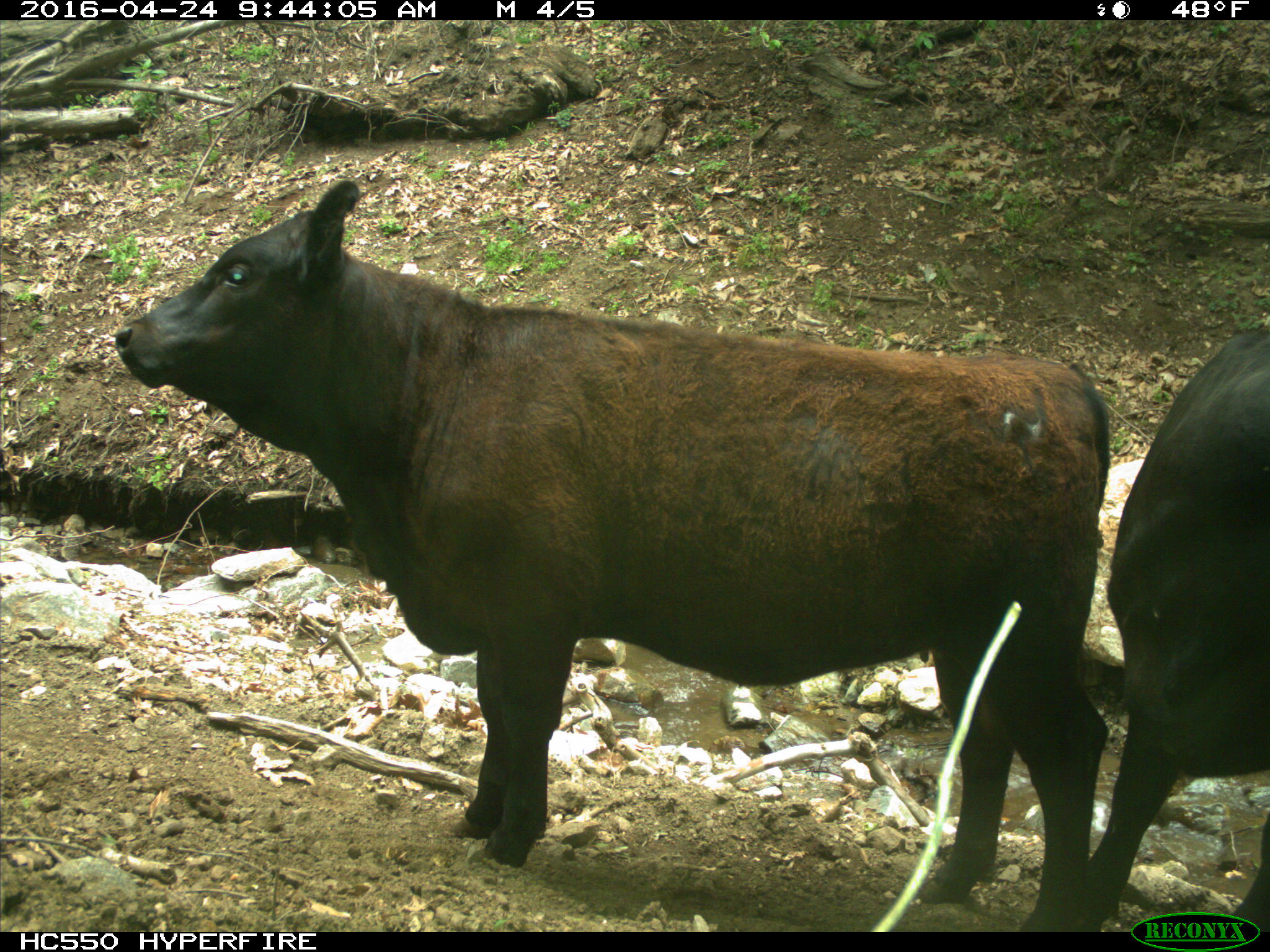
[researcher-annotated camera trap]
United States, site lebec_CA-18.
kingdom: Animalia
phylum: Chordata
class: Mammalia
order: Artiodactyla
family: Bovidae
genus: Bos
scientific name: Bos taurus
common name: domestic cow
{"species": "Bos taurus (domestic cow)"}